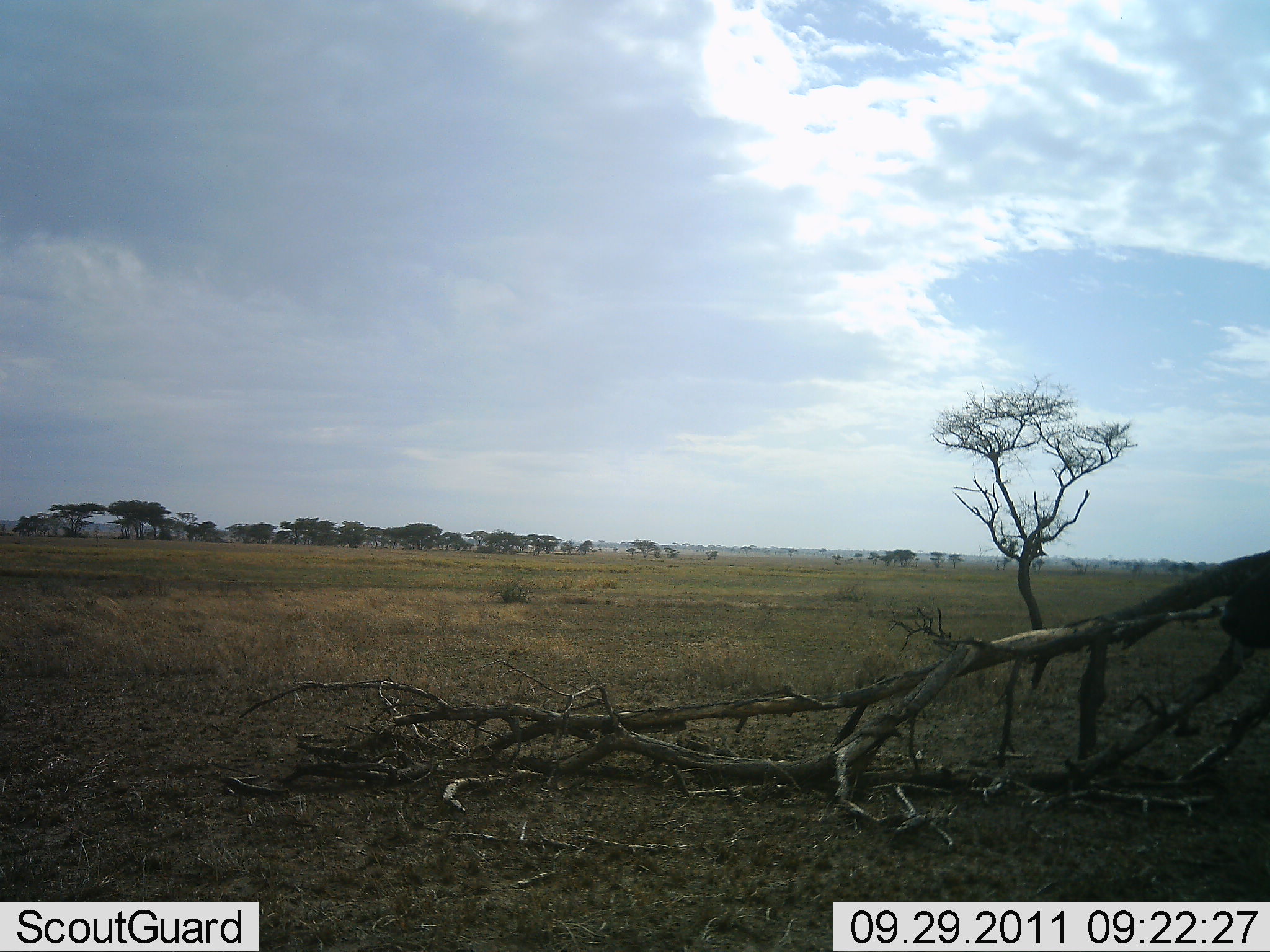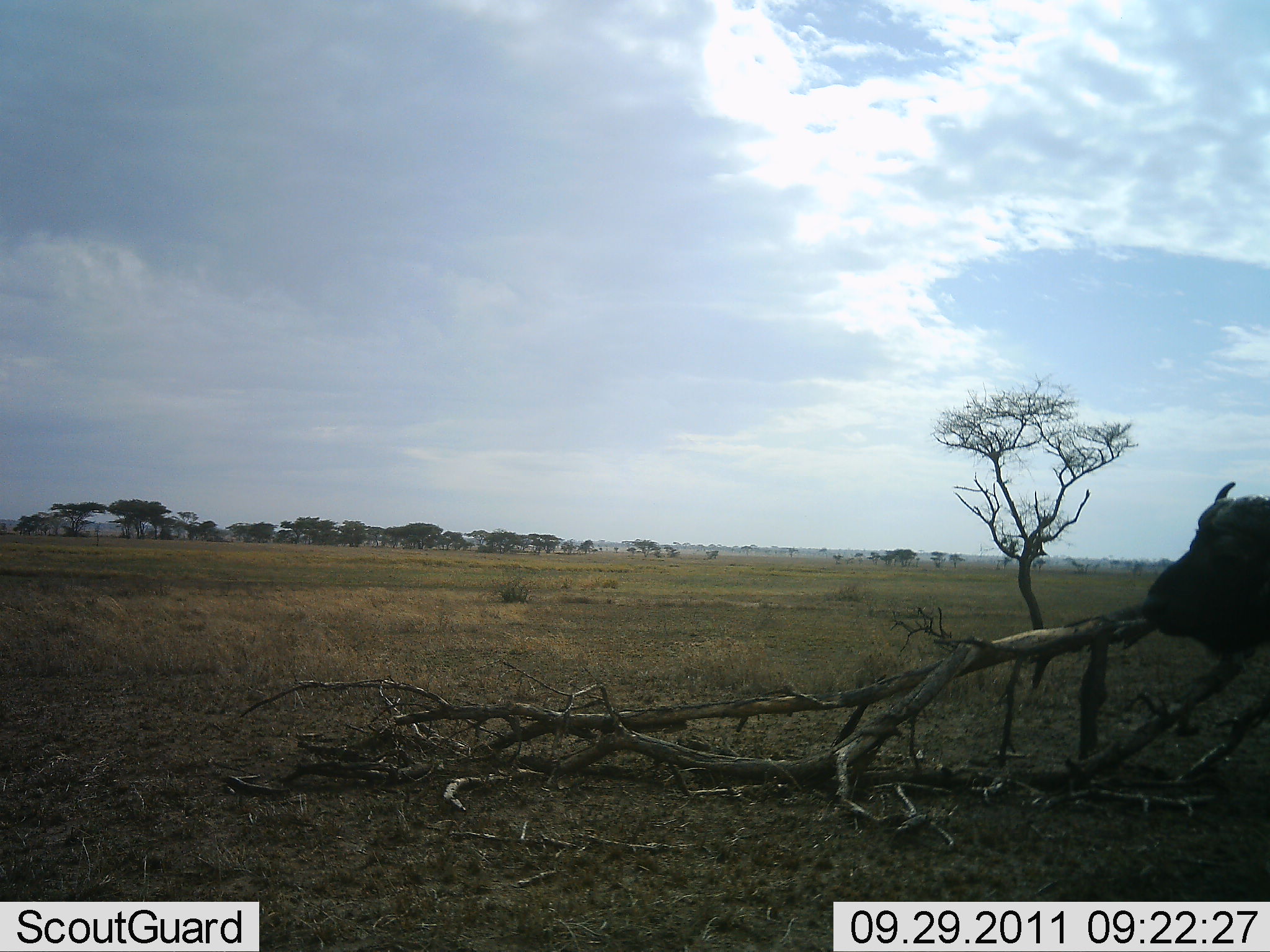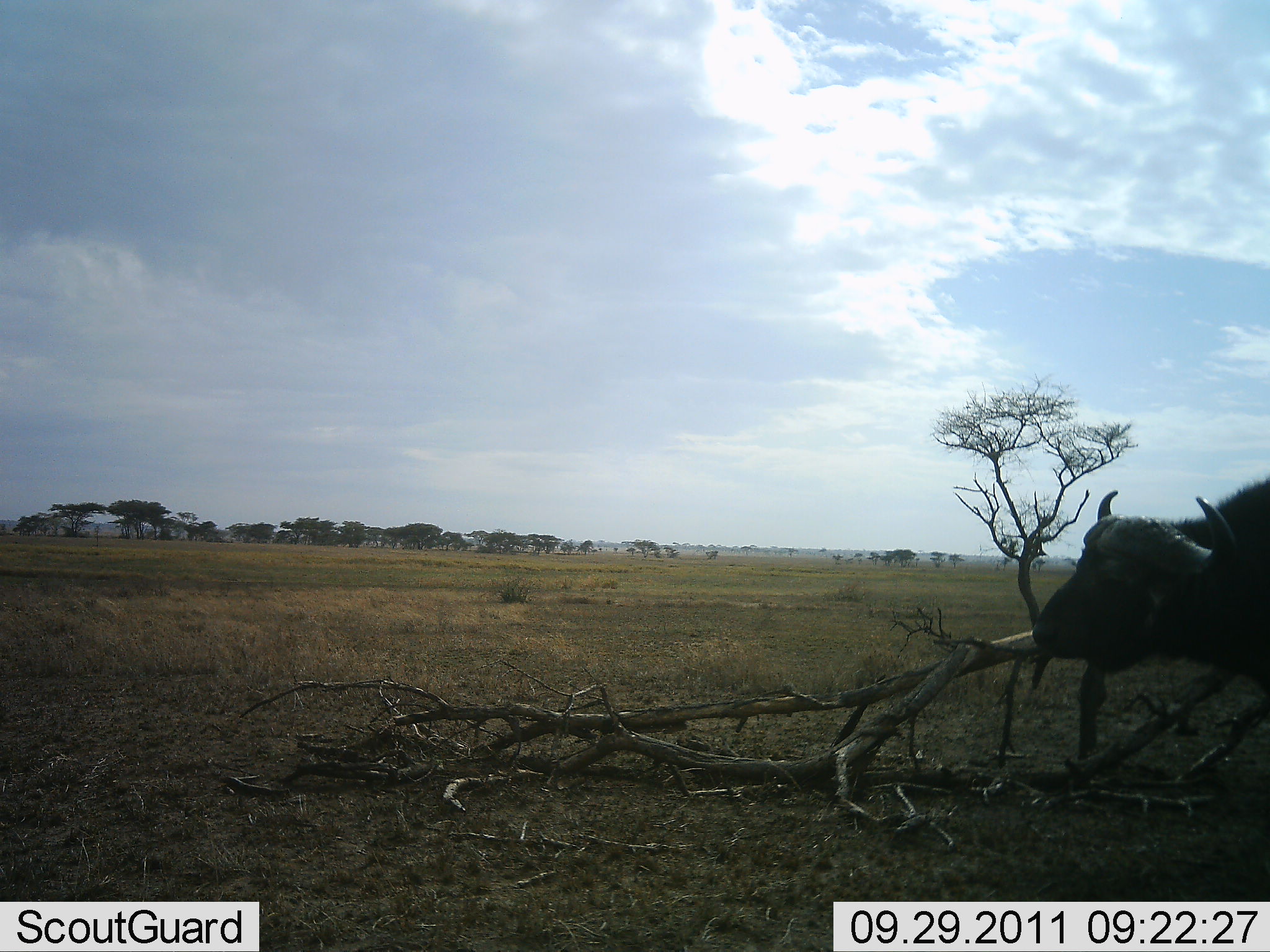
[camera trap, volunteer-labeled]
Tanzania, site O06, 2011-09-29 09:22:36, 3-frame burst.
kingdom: Animalia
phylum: Chordata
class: Mammalia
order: Artiodactyla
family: Bovidae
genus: Syncerus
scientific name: Syncerus caffer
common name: cape buffalo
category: buffalo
Buffalo (cape buffalo) (Syncerus caffer), count 1. Behavior (volunteer vote fractions): standing 30%, resting 0%, moving 80%, interacting 10%. Young present (vote fraction): 0%. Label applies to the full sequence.